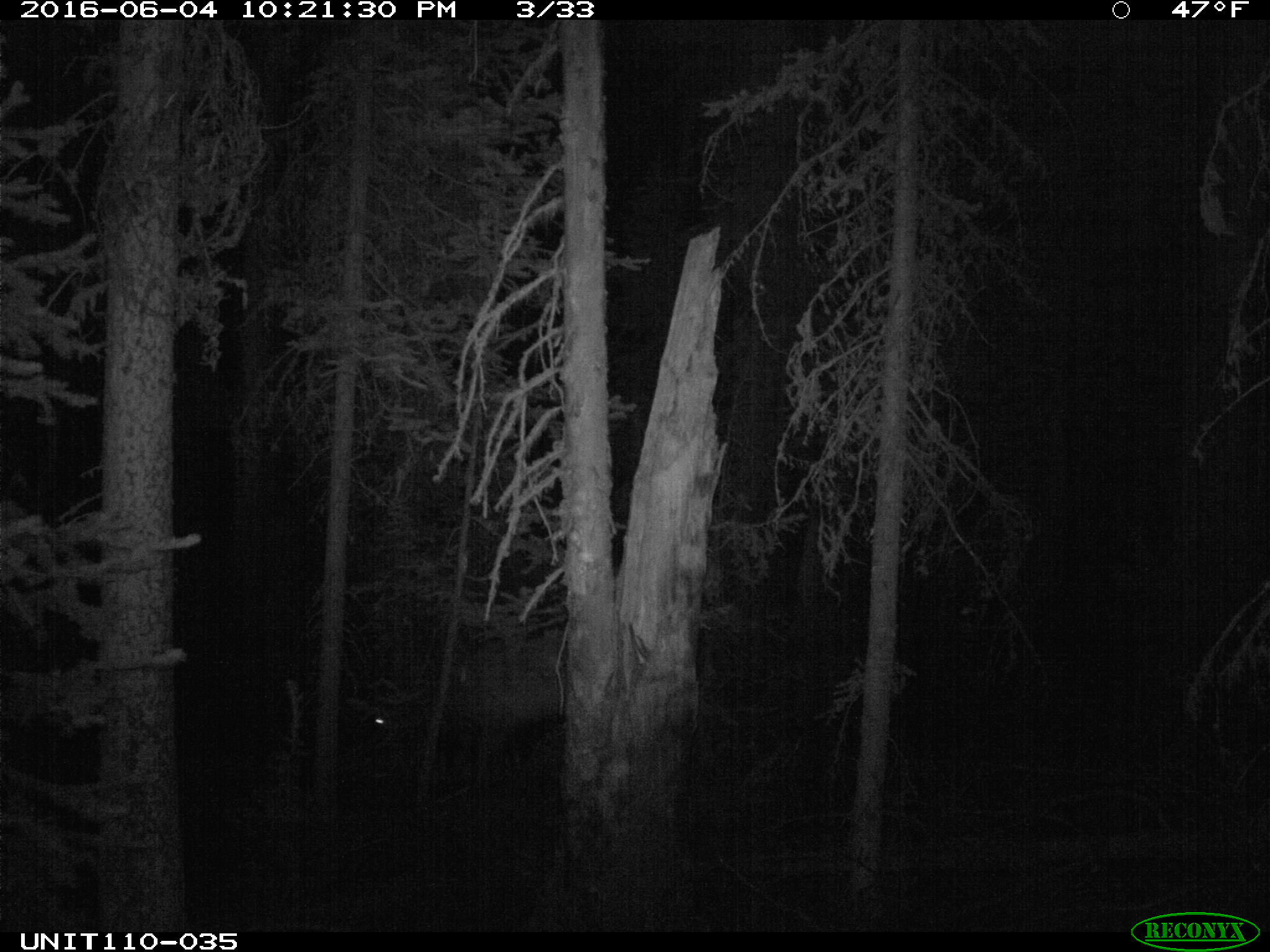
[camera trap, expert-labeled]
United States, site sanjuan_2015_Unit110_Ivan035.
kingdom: Animalia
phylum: Chordata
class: Mammalia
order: Artiodactyla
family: Cervidae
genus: Cervus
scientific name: Cervus elaphus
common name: red deer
Cervus elaphus (red deer).